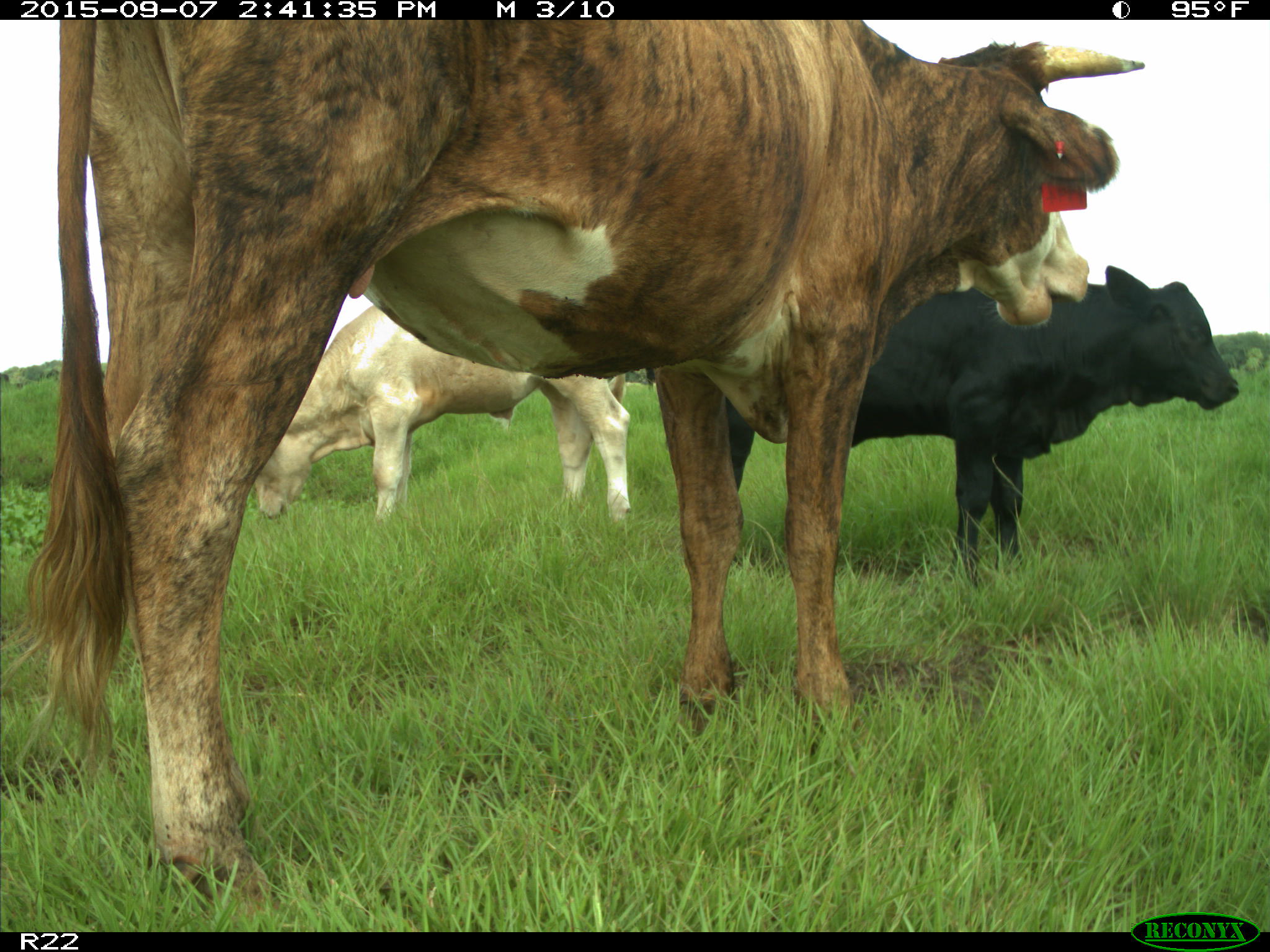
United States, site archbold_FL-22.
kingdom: Animalia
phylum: Chordata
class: Mammalia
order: Artiodactyla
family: Bovidae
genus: Bos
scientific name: Bos taurus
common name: domestic cow